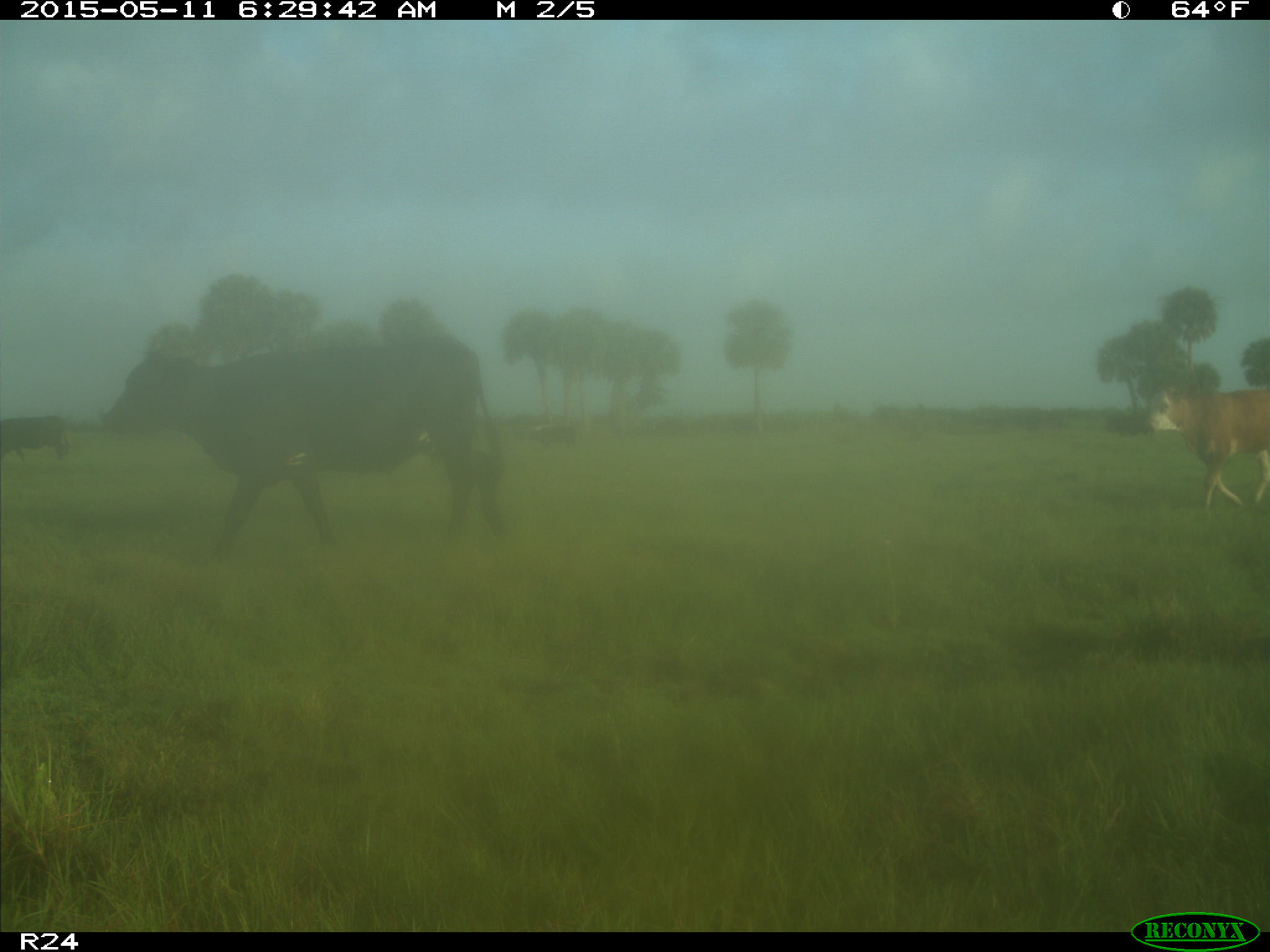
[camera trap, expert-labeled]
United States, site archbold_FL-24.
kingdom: Animalia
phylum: Chordata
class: Mammalia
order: Artiodactyla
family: Bovidae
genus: Bos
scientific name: Bos taurus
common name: domestic cow